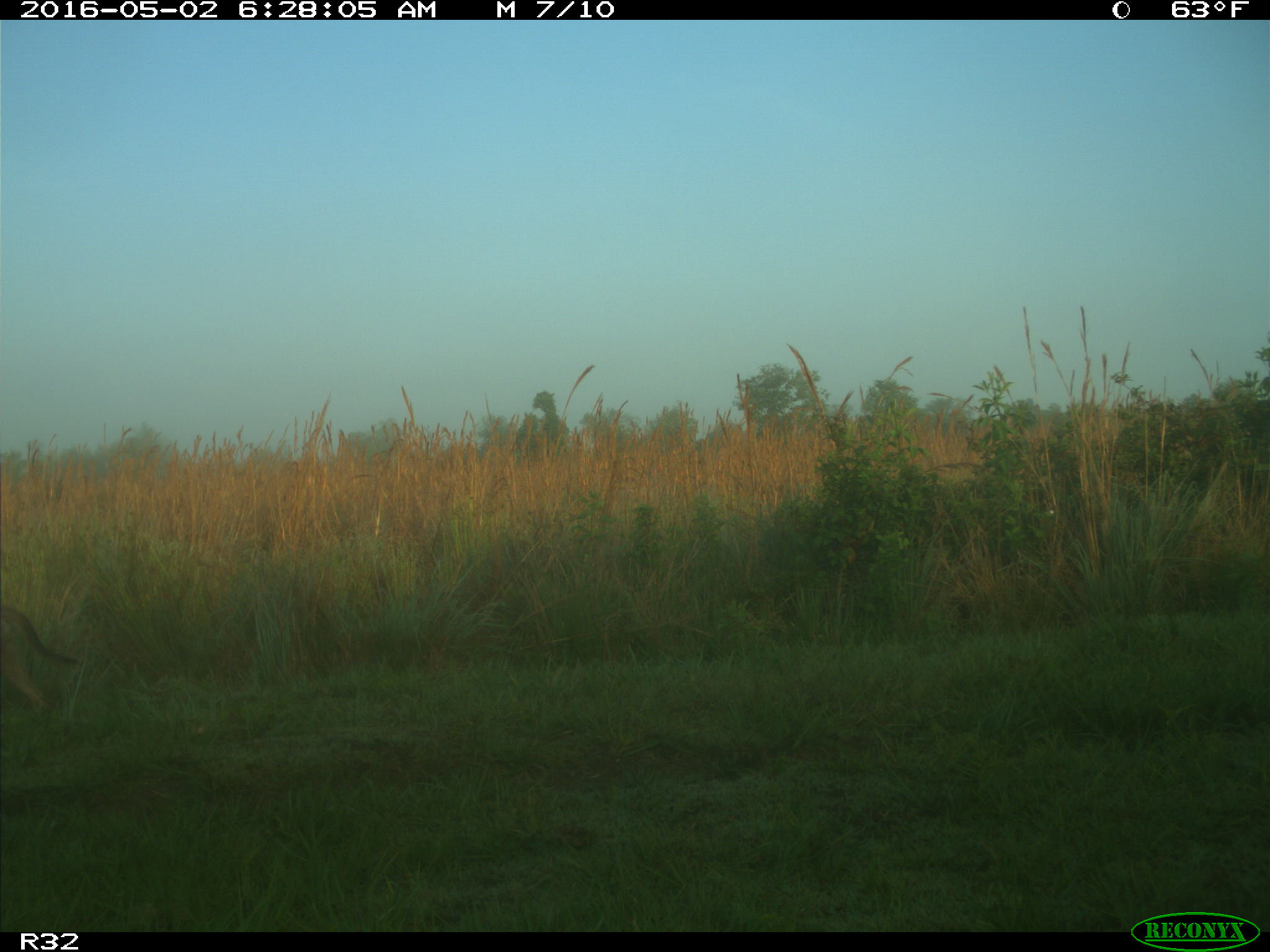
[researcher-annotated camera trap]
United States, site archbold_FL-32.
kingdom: Animalia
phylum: Chordata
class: Mammalia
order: Carnivora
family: Canidae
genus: Canis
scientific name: Canis latrans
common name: coyote